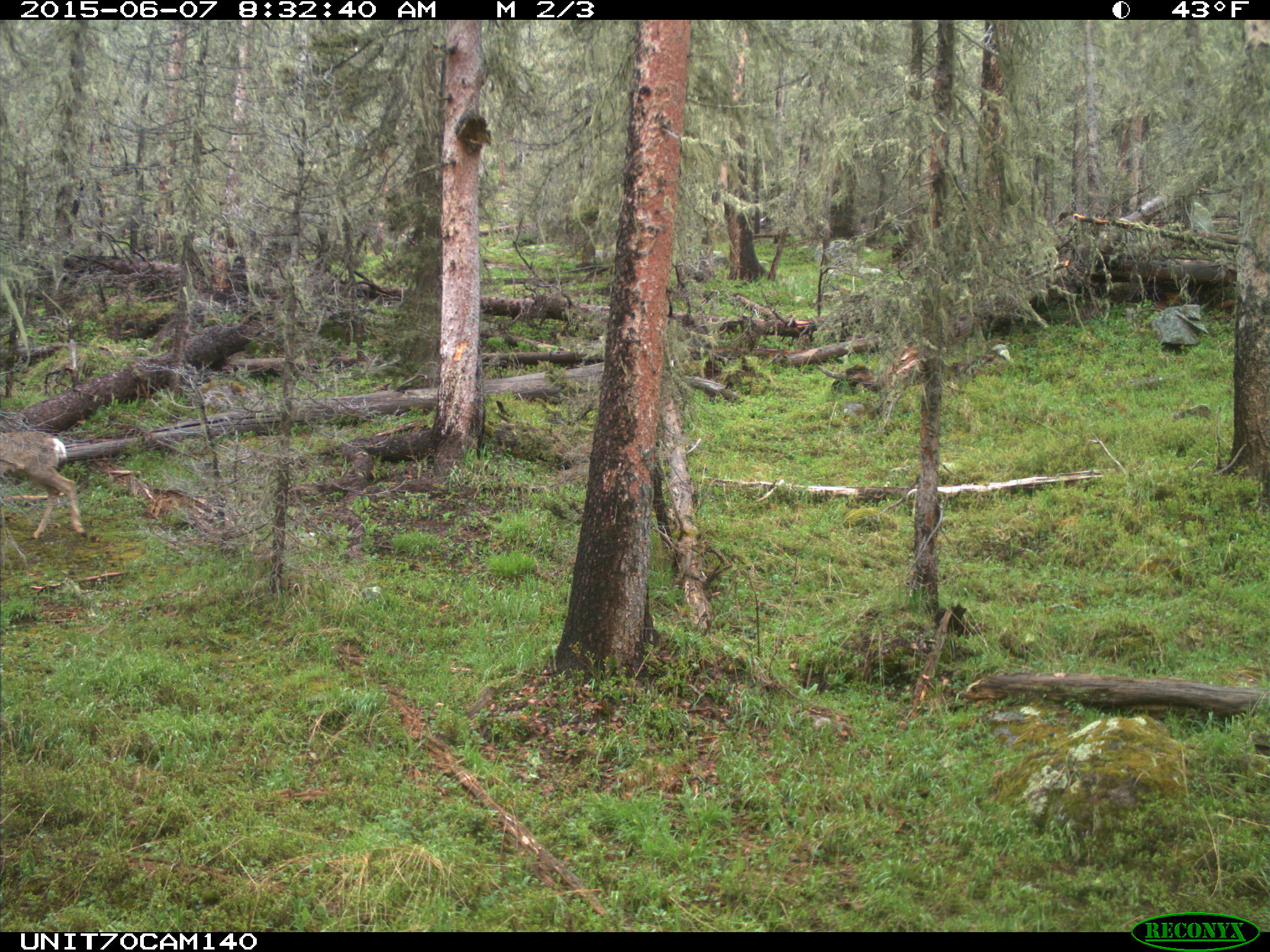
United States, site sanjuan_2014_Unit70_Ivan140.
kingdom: Animalia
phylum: Chordata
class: Mammalia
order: Artiodactyla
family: Cervidae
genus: Odocoileus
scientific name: Odocoileus hemionus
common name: mule deer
Odocoileus hemionus (mule deer).